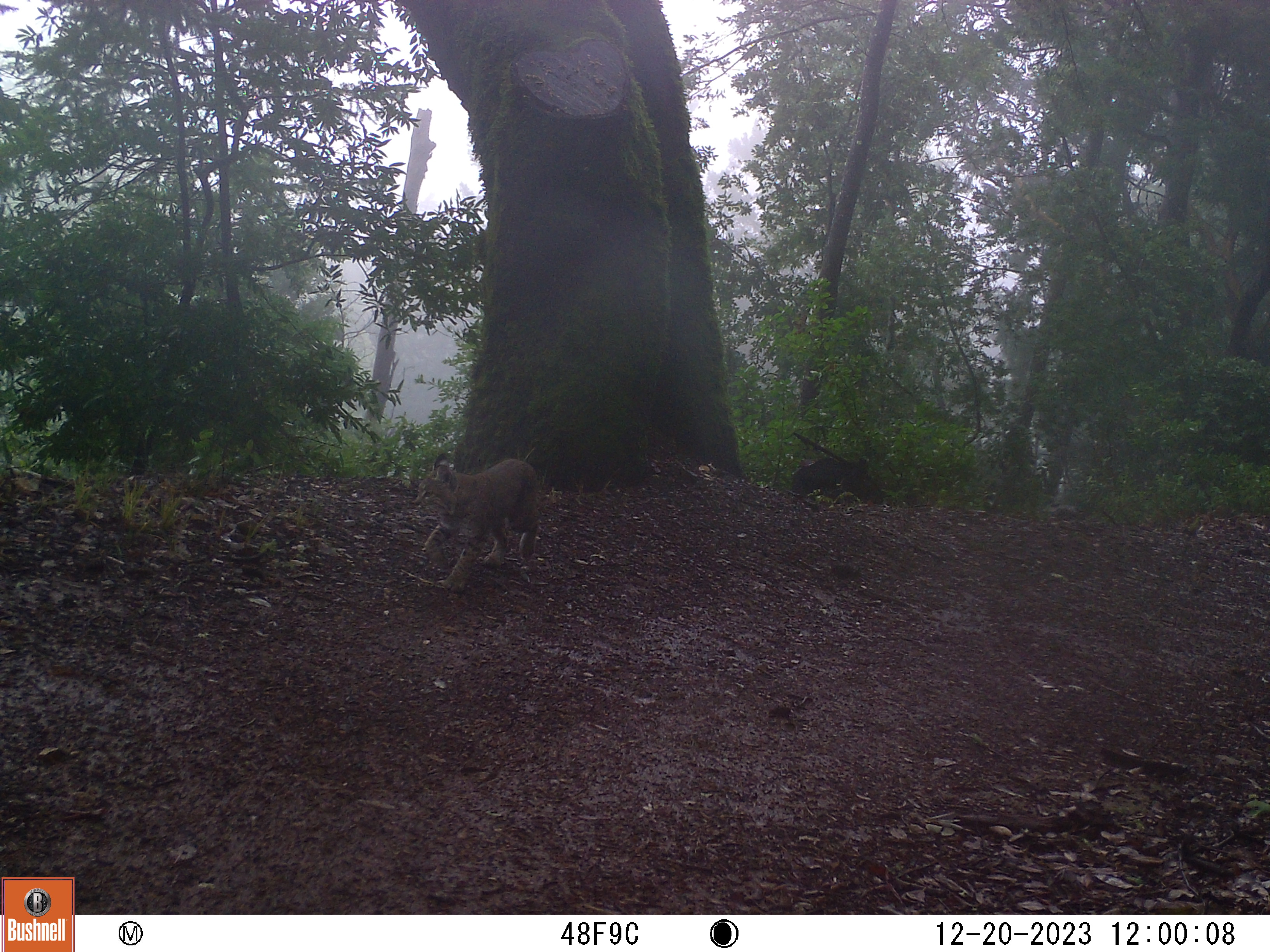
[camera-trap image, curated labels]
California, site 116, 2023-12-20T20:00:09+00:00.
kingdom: Animalia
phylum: Chordata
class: Mammalia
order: Carnivora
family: Felidae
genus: Lynx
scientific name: Lynx rufus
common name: bobcat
Bobcat (Lynx rufus).